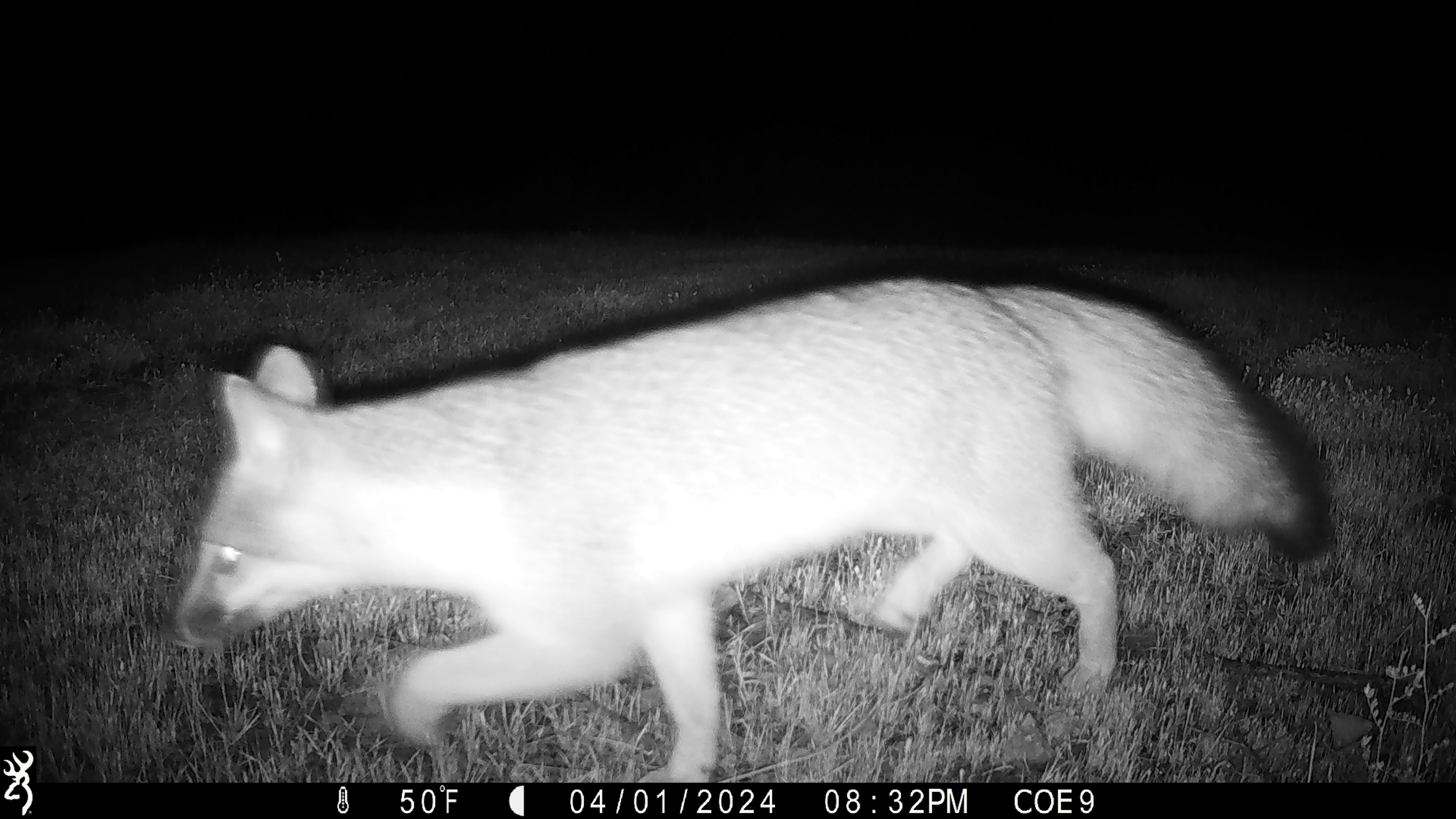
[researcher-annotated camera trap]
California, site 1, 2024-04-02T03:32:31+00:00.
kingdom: Animalia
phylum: Chordata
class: Mammalia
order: Carnivora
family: Canidae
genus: Urocyon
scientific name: Urocyon cinereoargenteus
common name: gray fox